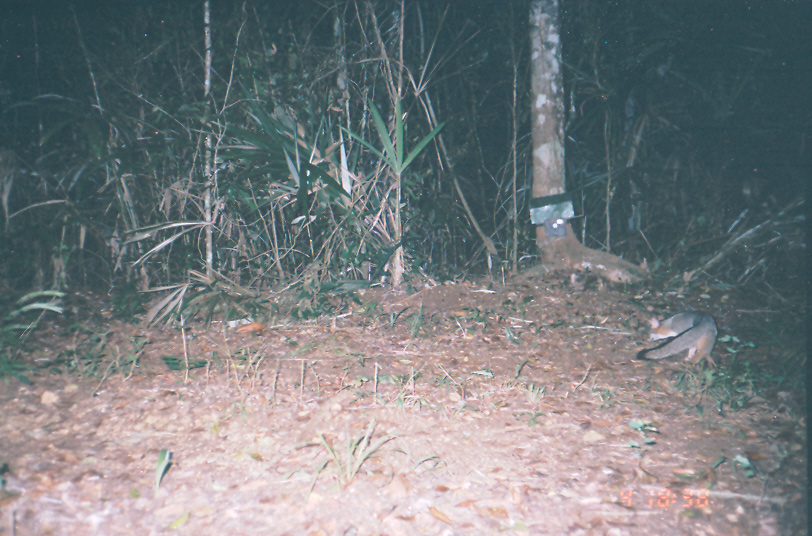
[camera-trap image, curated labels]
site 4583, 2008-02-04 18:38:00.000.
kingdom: Animalia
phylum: Chordata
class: Mammalia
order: Carnivora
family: Canidae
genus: Urocyon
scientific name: Urocyon cinereoargenteus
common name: gray fox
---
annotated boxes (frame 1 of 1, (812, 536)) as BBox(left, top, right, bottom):
urocyon cinereoargenteus: BBox(635, 310, 718, 369)